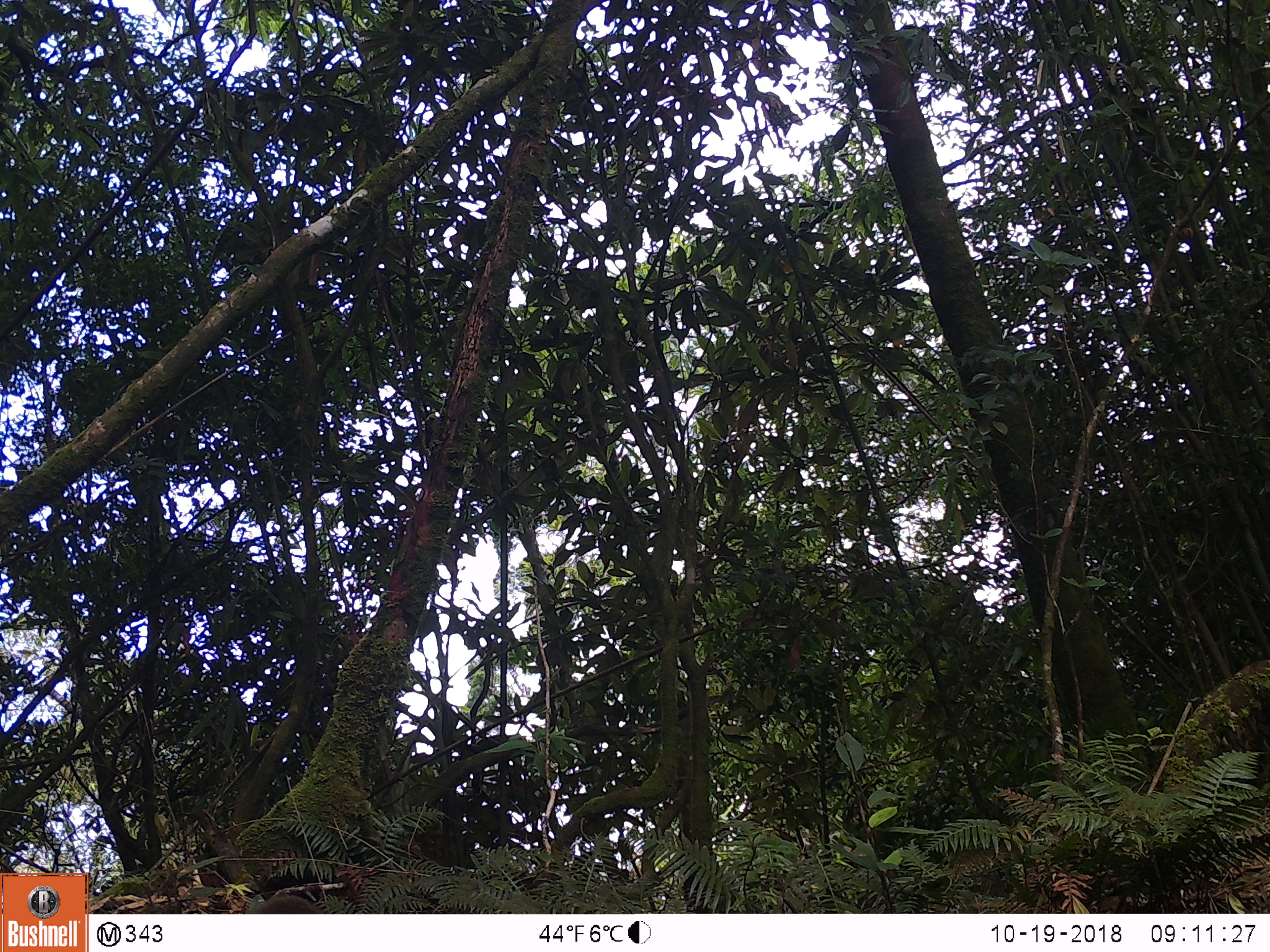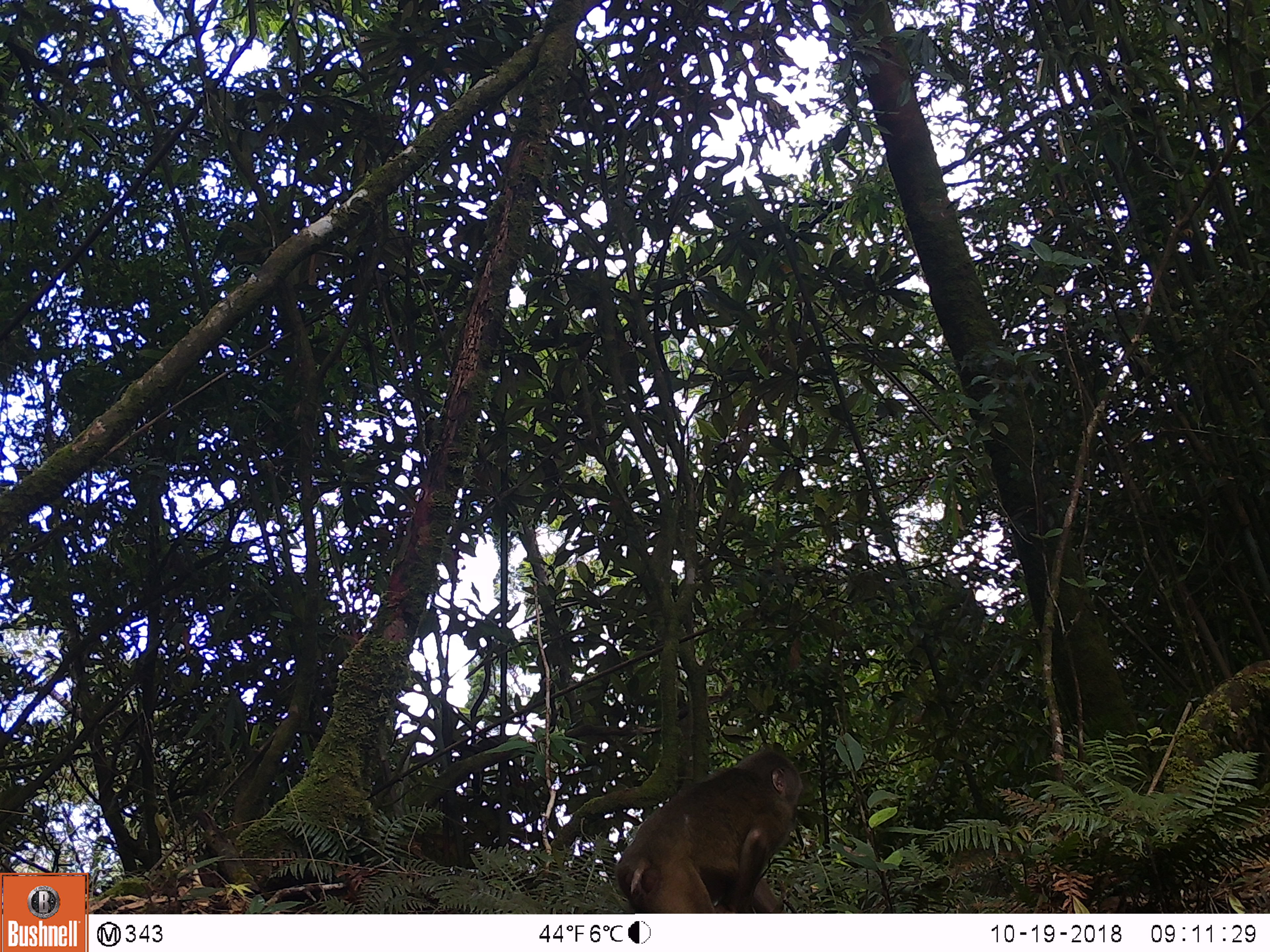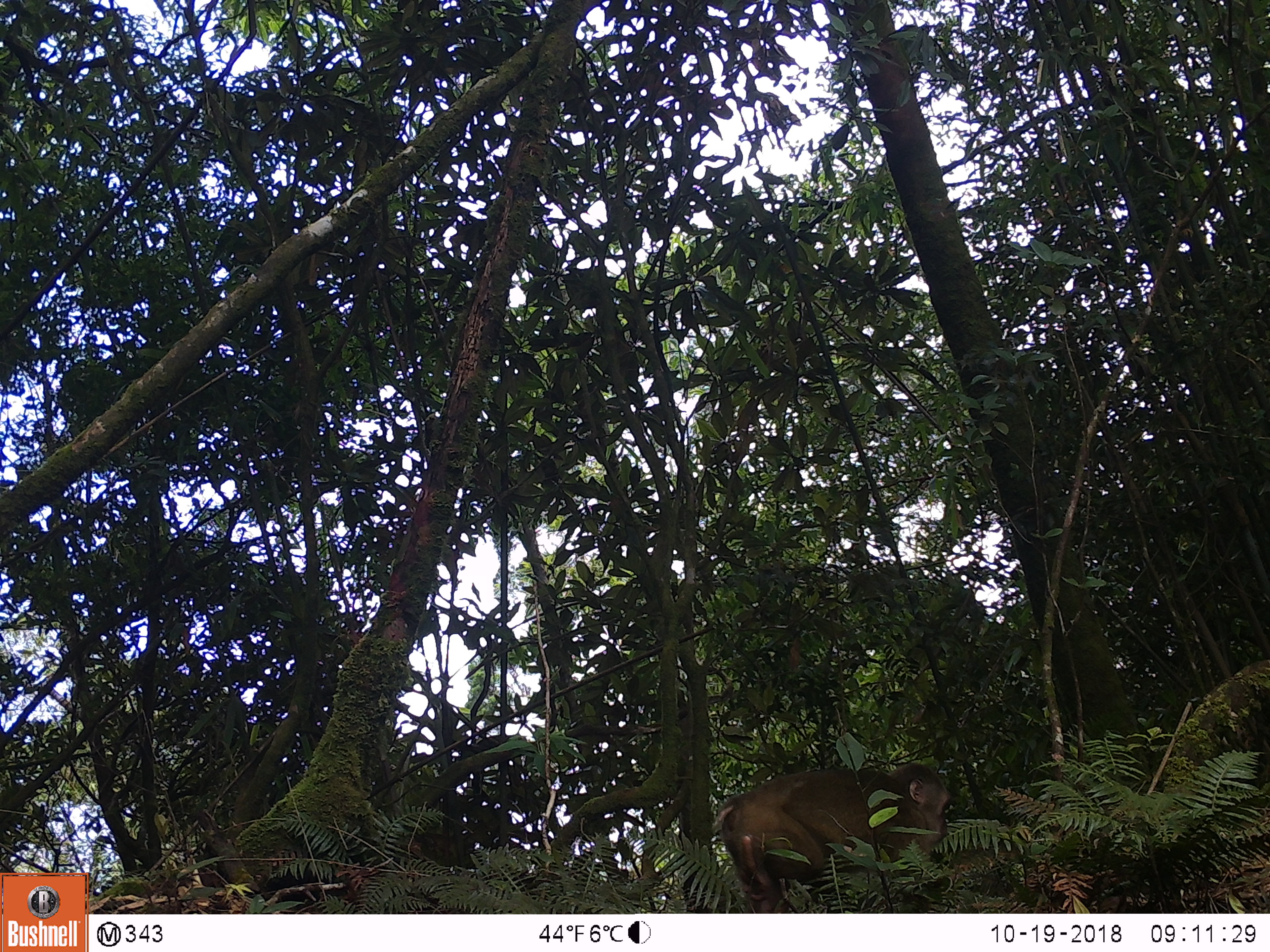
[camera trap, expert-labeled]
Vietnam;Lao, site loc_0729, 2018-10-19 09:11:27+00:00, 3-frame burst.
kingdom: Animalia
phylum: Chordata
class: Mammalia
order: Primates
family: Cercopithecidae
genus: Macaca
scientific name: Macaca arctoides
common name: stump-tailed macaque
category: stump tailed macaque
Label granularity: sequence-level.